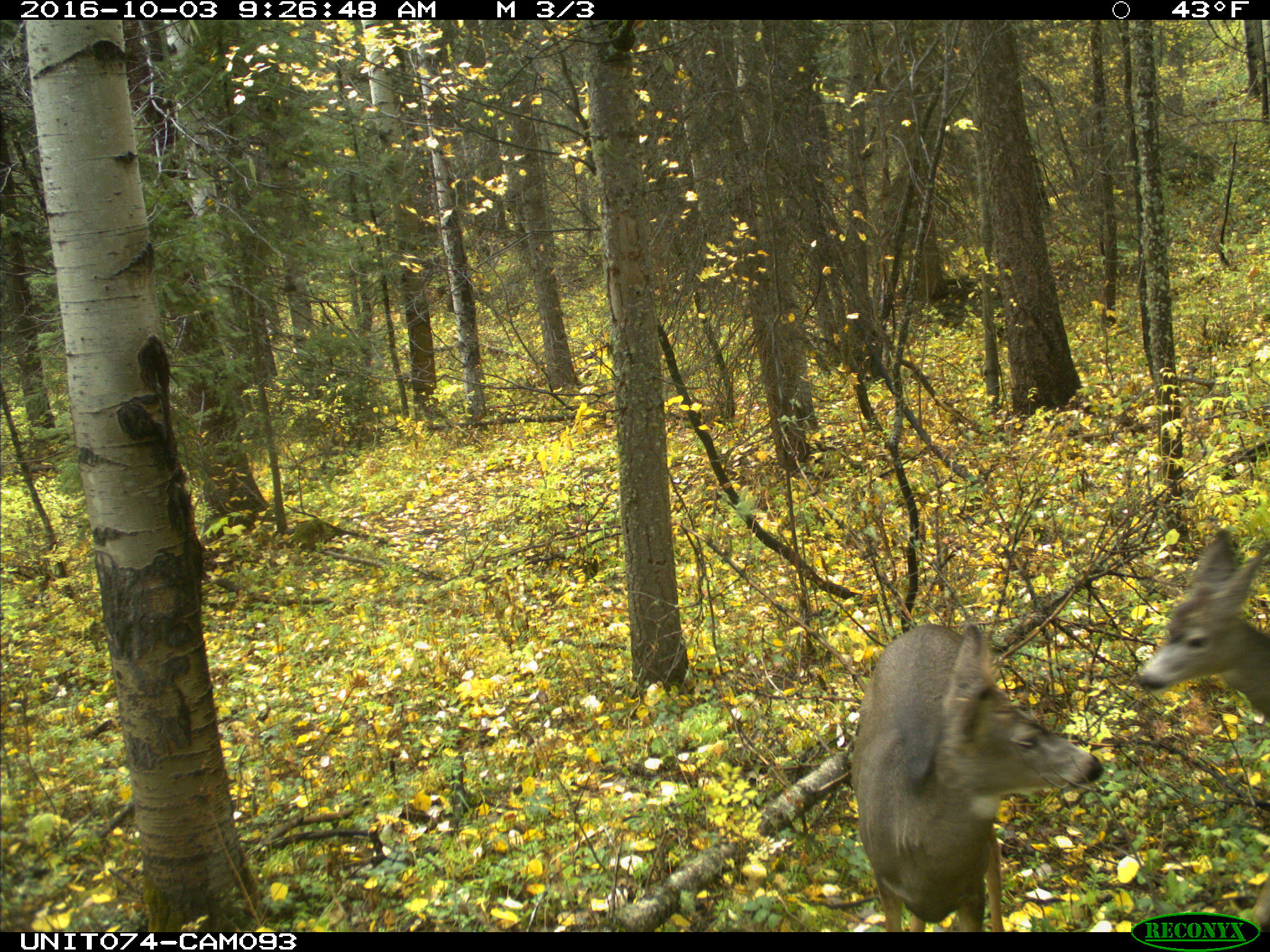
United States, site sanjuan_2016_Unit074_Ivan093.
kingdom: Animalia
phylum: Chordata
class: Mammalia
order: Artiodactyla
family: Cervidae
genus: Odocoileus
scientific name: Odocoileus hemionus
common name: mule deer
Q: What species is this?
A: Odocoileus hemionus (mule deer).